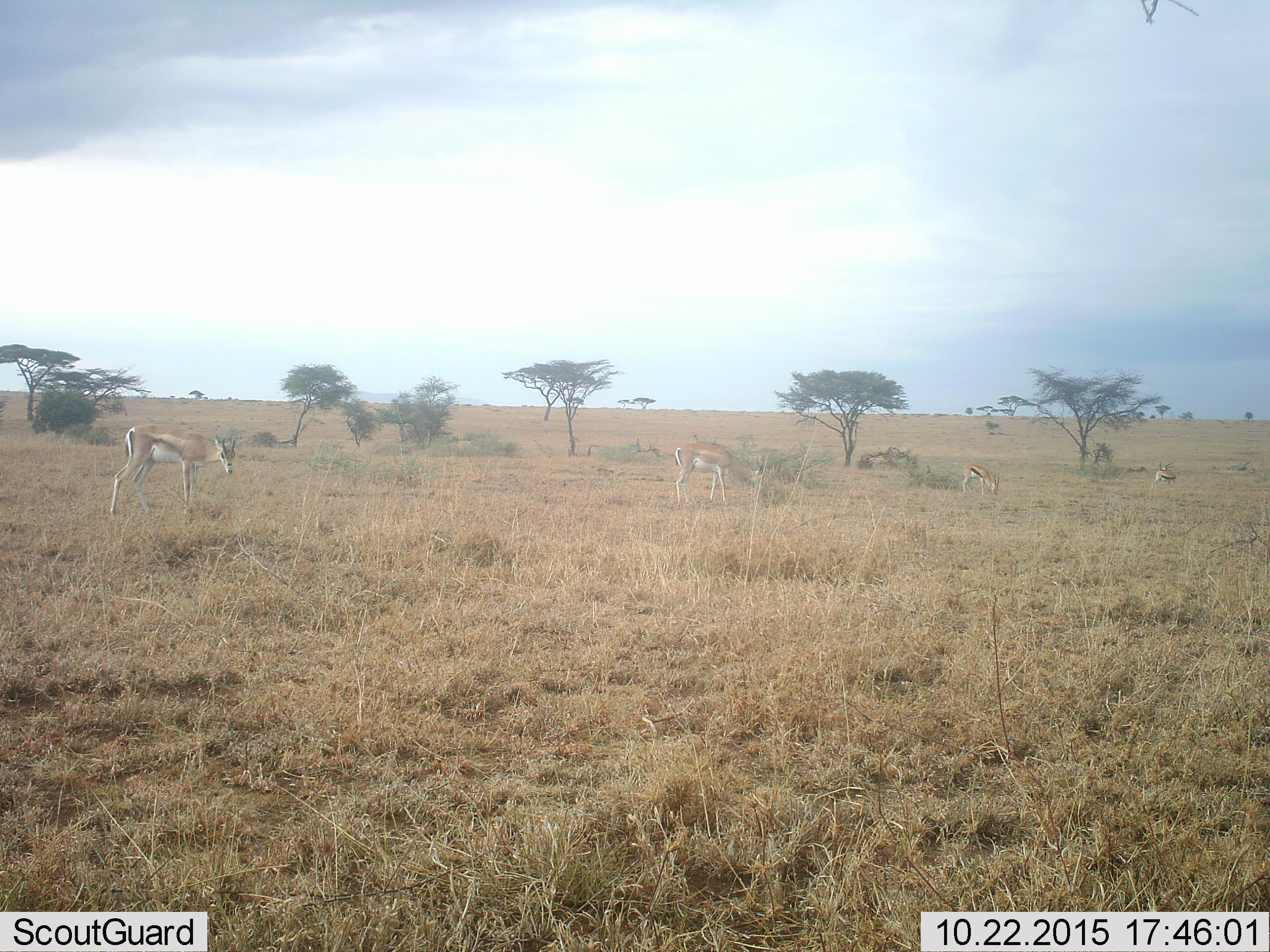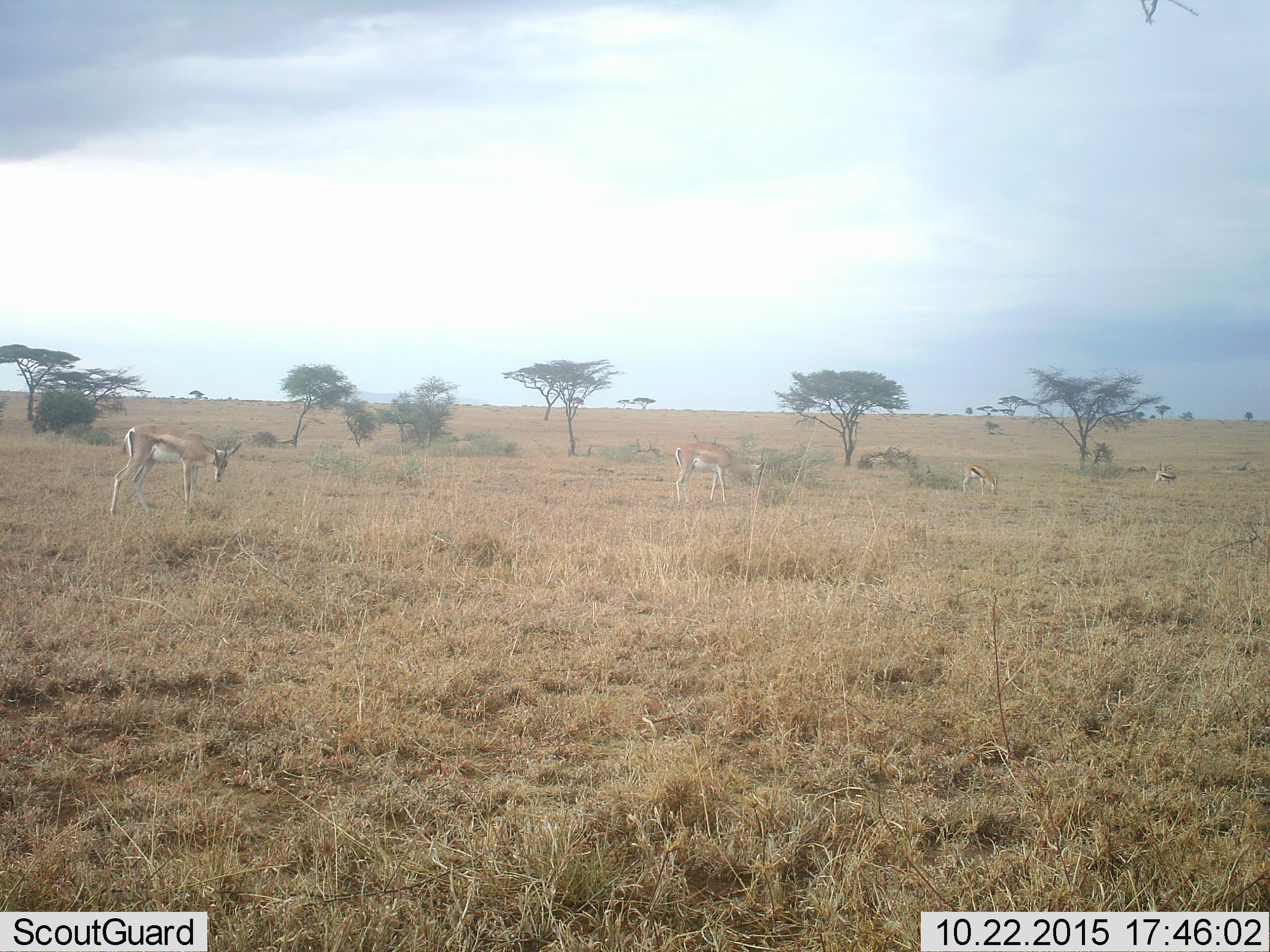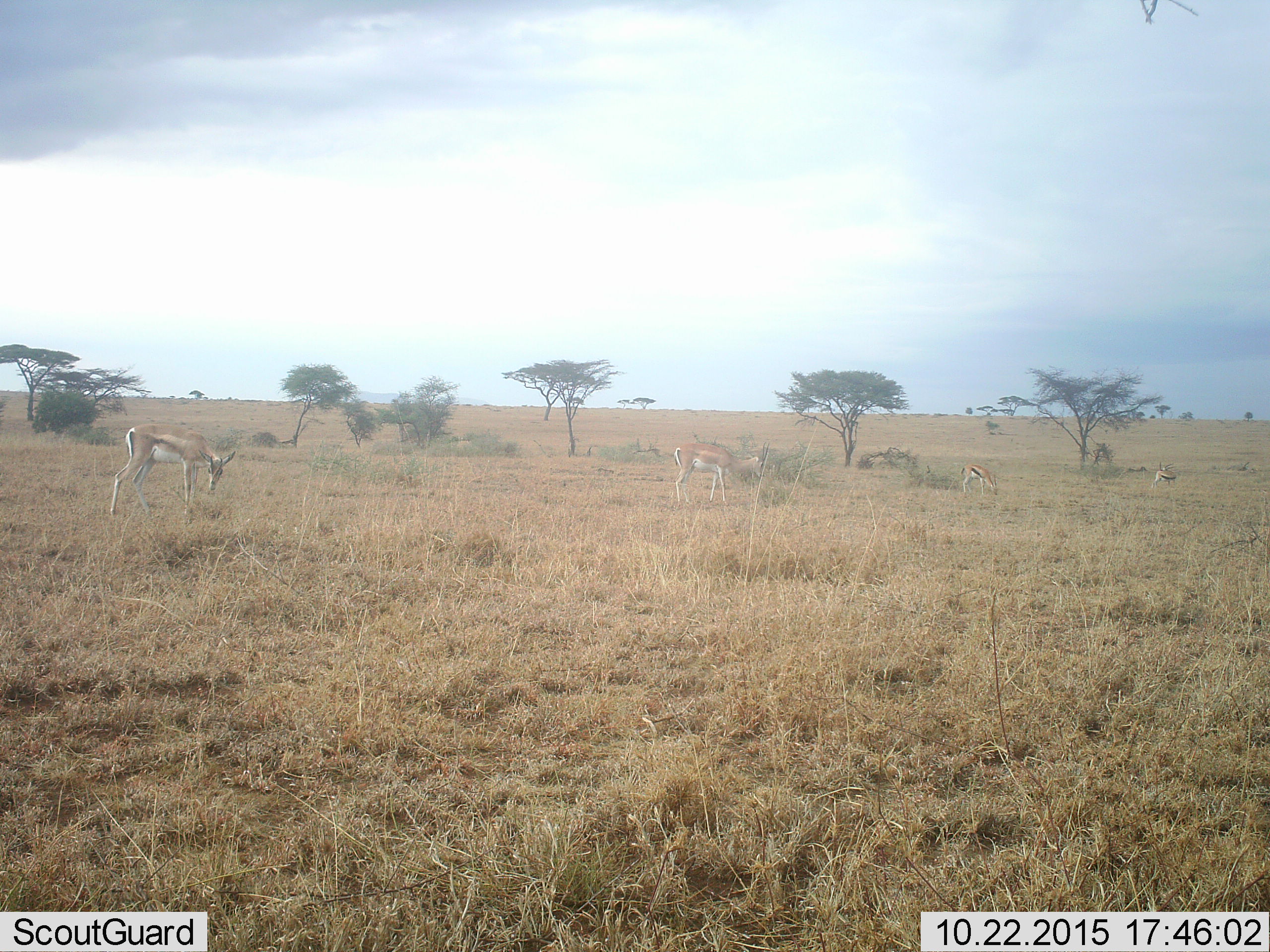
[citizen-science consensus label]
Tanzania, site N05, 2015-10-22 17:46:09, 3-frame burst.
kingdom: Animalia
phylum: Chordata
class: Mammalia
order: Artiodactyla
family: Bovidae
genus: Eudorcas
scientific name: Eudorcas thomsonii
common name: thomson's gazelle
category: gazellethomsons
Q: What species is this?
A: Gazellethomsons (thomson's gazelle) (Eudorcas thomsonii).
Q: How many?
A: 4.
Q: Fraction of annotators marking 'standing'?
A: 75%.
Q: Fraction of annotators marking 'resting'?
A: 0%.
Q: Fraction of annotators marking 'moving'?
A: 25%.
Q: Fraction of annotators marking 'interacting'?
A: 0%.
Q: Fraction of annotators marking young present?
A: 0%.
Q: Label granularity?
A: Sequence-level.